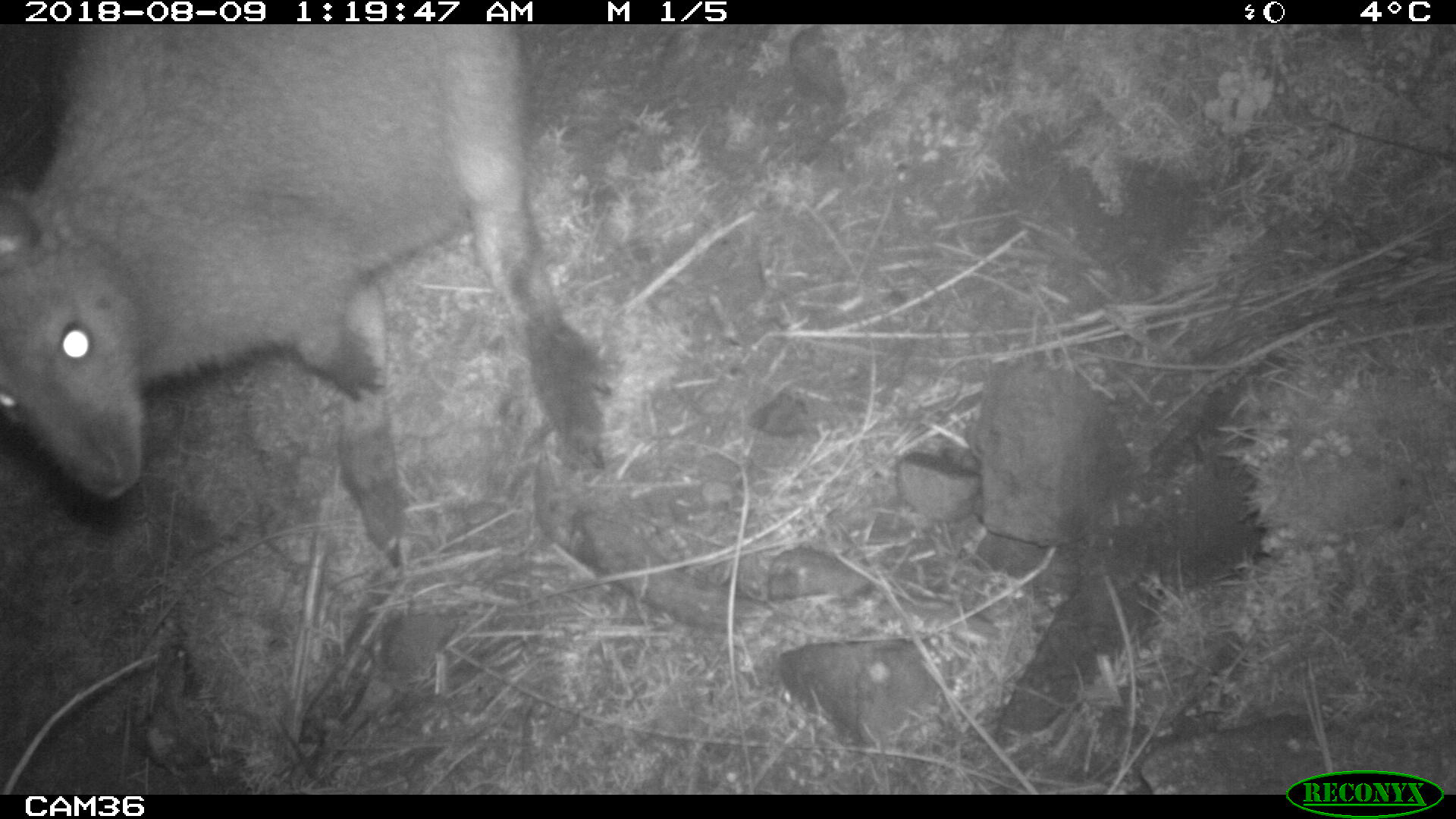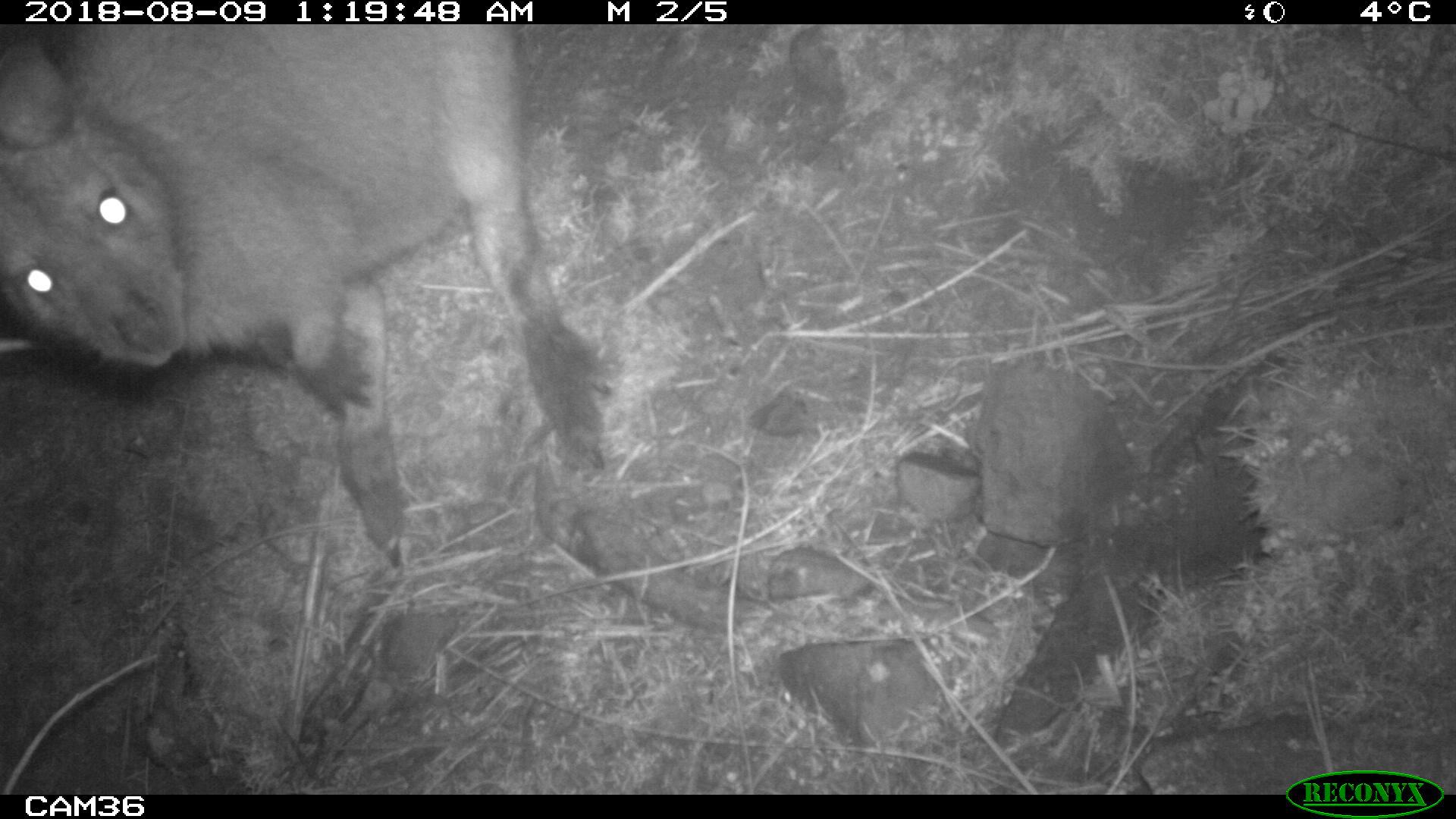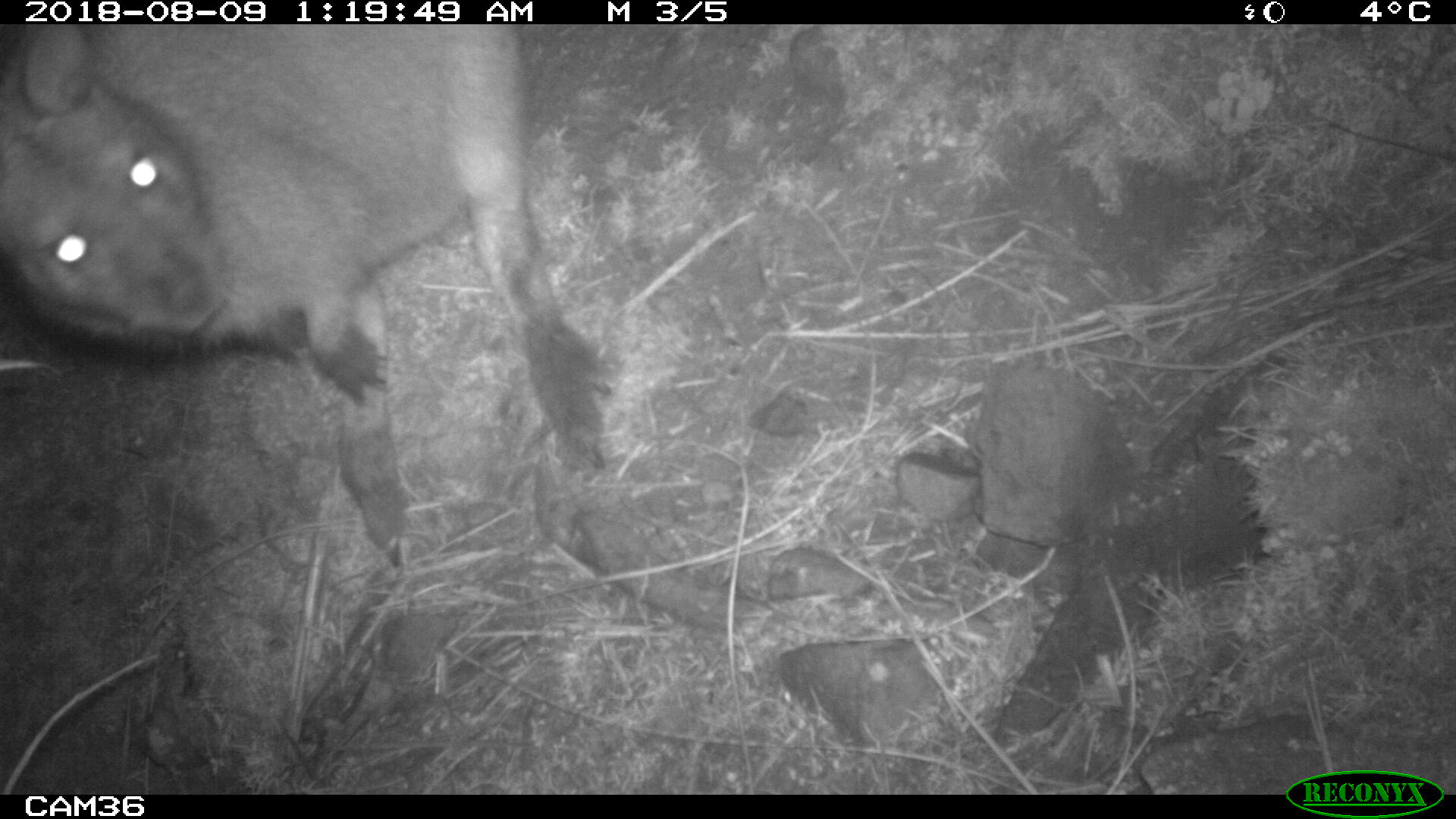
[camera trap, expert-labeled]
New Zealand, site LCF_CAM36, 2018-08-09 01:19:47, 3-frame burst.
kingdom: Animalia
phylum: Chordata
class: Mammalia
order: Diprotodontia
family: Macropodidae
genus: Notamacropus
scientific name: Notamacropus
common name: wallaby